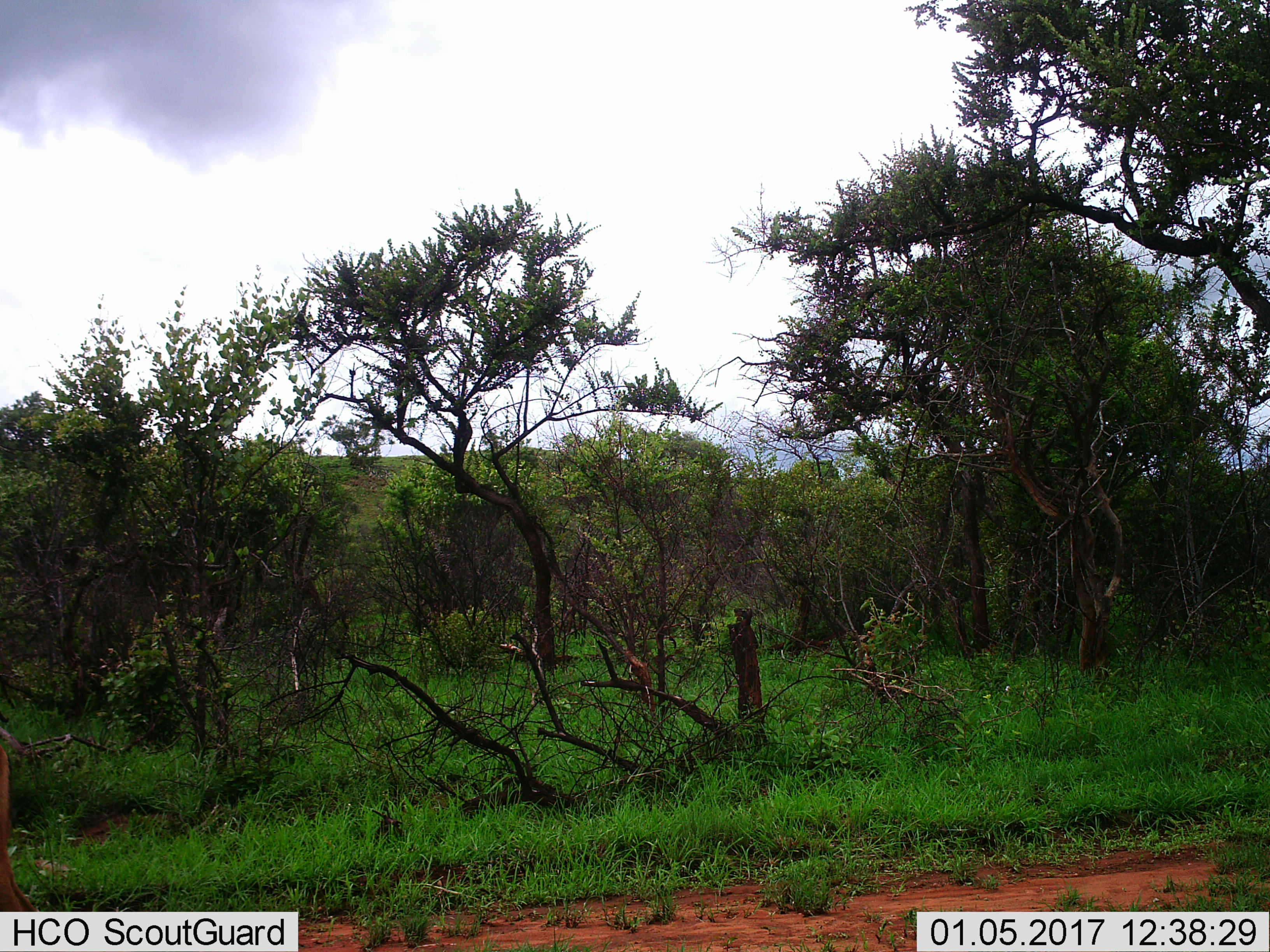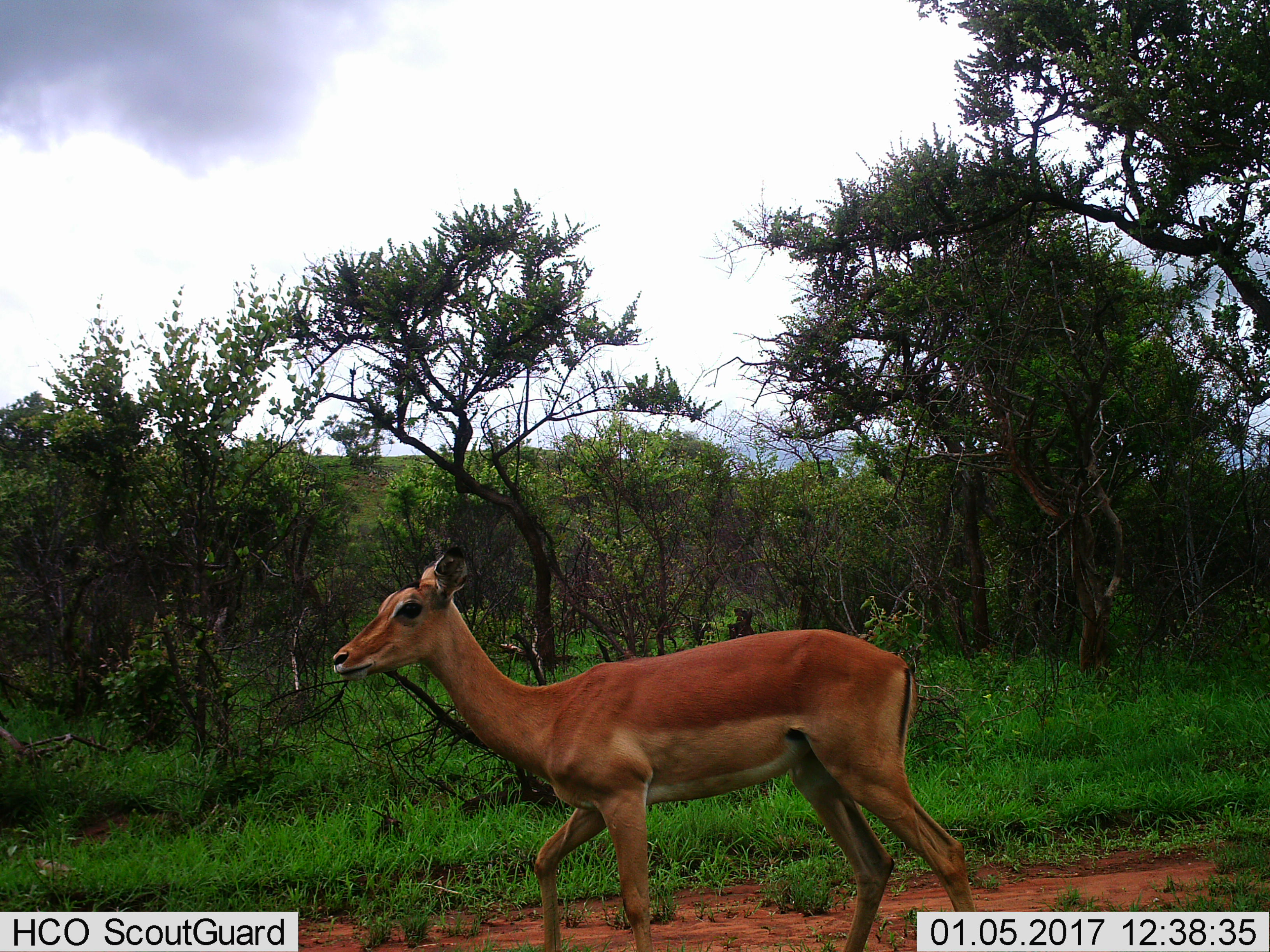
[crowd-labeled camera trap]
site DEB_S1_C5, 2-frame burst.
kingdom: Animalia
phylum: Chordata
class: Mammalia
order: Artiodactyla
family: Bovidae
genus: Aepyceros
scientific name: Aepyceros melampus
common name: impala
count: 1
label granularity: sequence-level